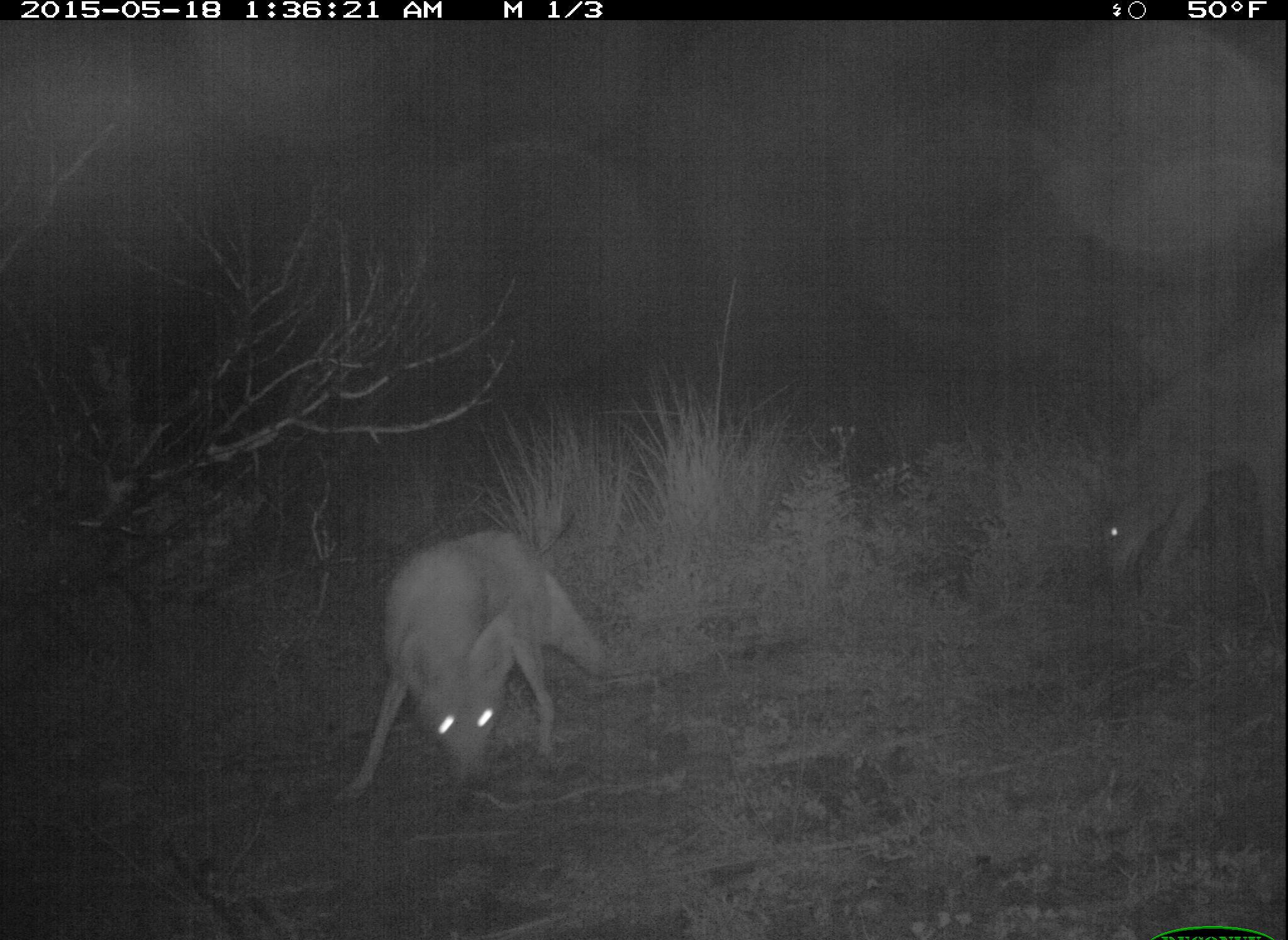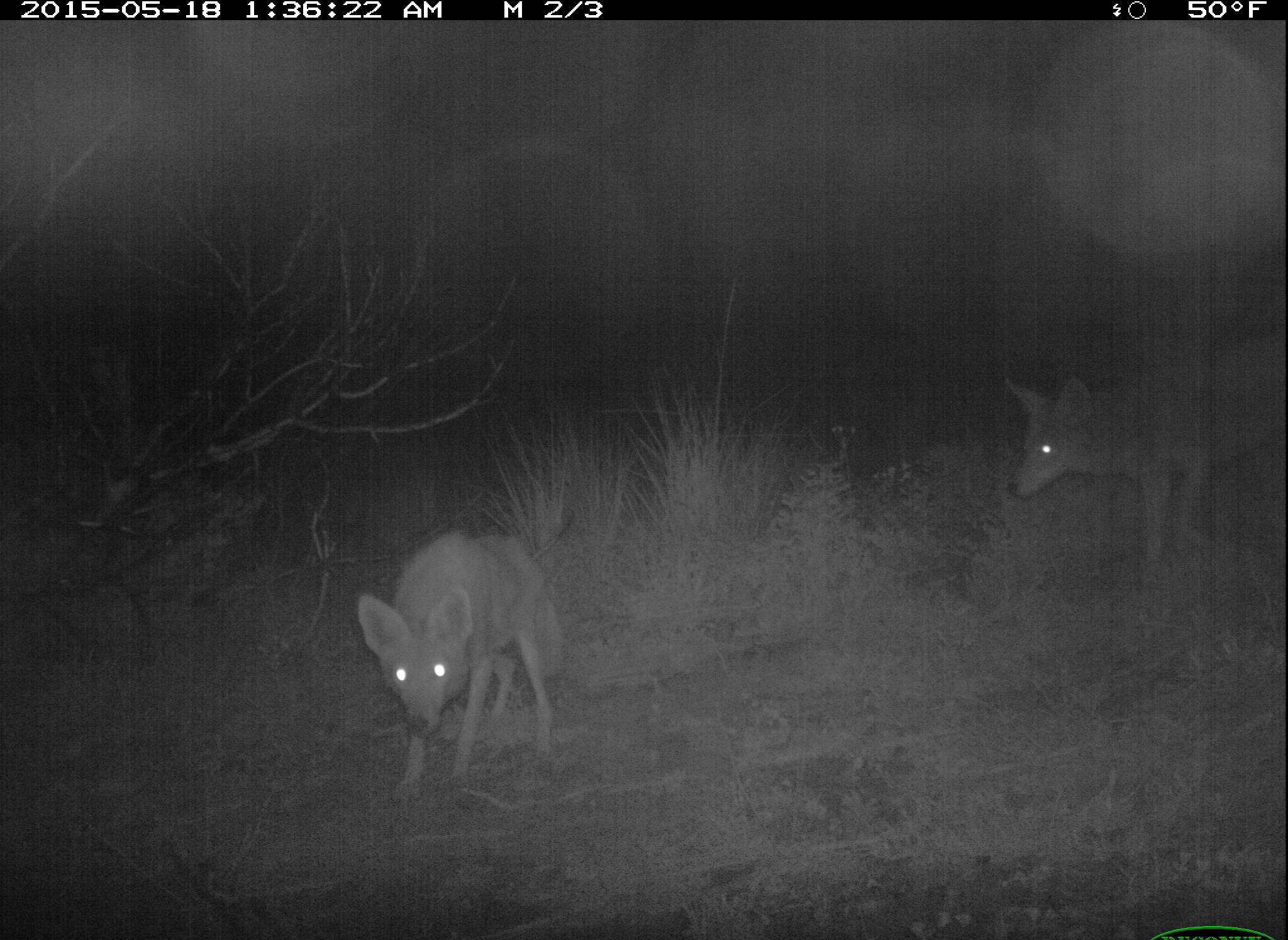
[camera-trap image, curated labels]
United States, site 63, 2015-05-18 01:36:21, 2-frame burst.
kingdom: Animalia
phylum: Chordata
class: Mammalia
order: Carnivora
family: Canidae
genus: Canis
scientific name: Canis latrans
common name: coyote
Coyote (Canis latrans).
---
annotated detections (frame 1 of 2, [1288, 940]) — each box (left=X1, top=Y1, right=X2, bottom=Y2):
coyote: (left=333, top=526, right=606, bottom=811); (left=1107, top=337, right=1288, bottom=638)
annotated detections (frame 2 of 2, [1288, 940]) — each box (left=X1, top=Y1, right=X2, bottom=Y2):
coyote: (left=999, top=339, right=1288, bottom=574); (left=357, top=534, right=563, bottom=815)